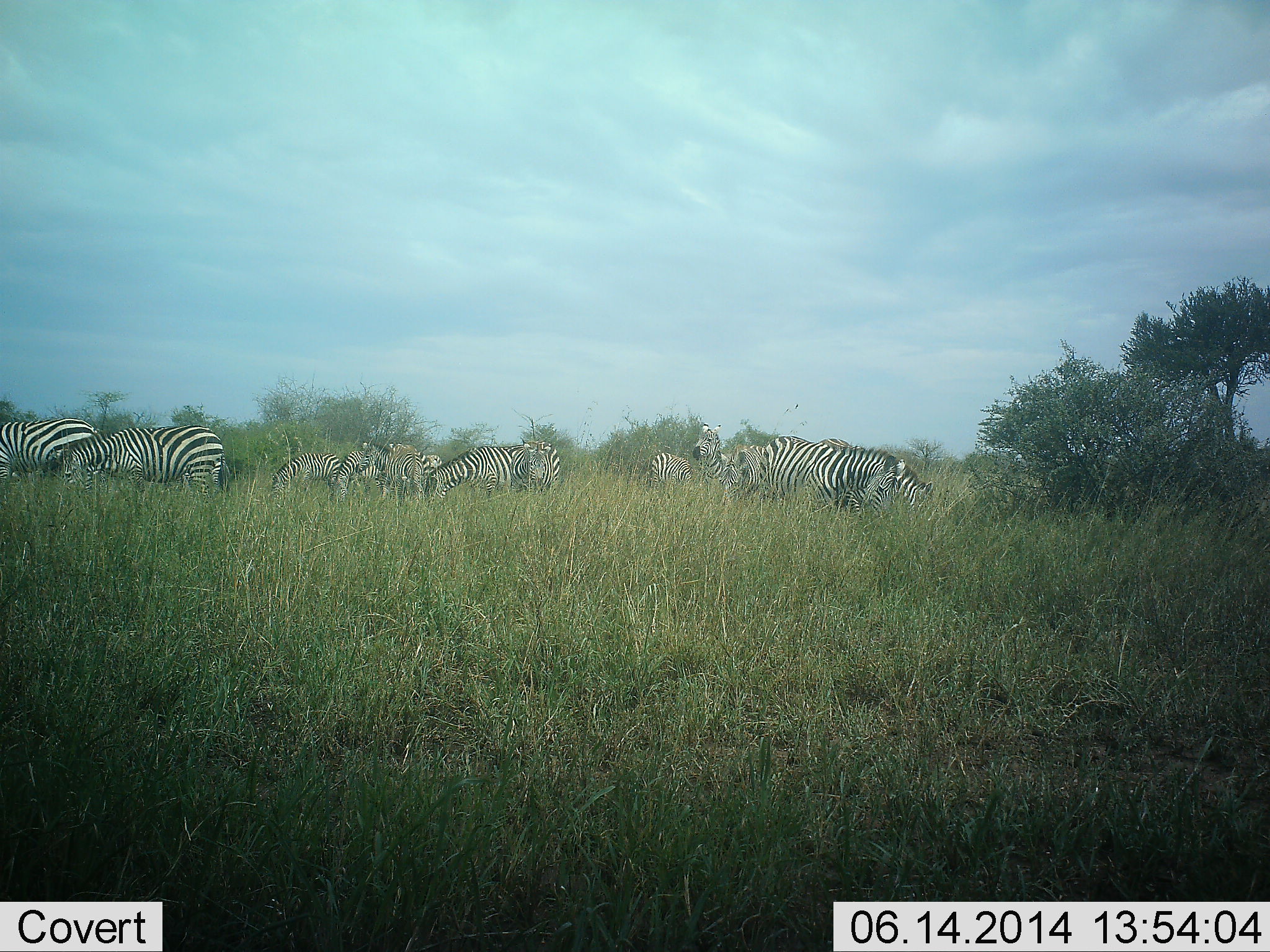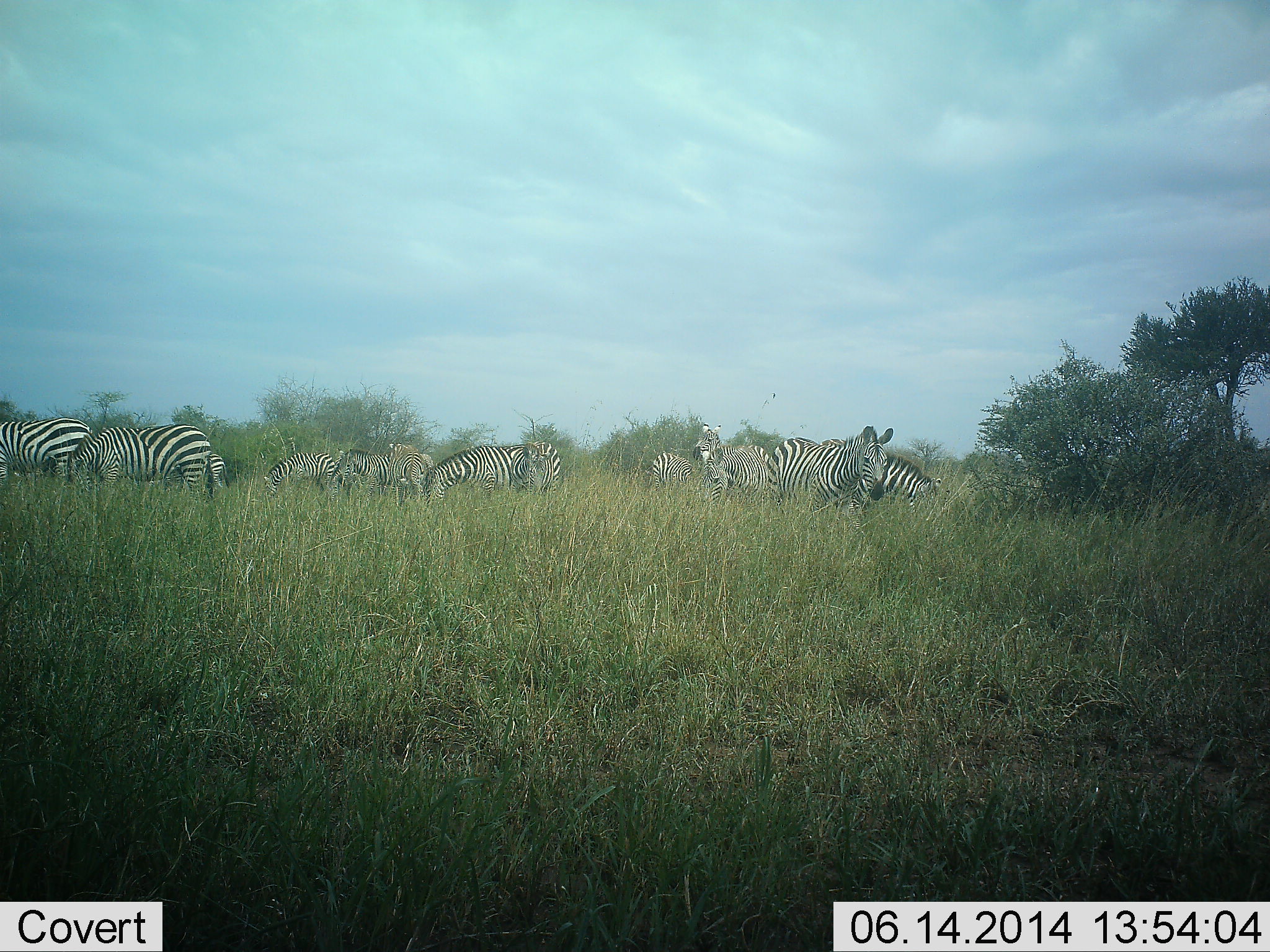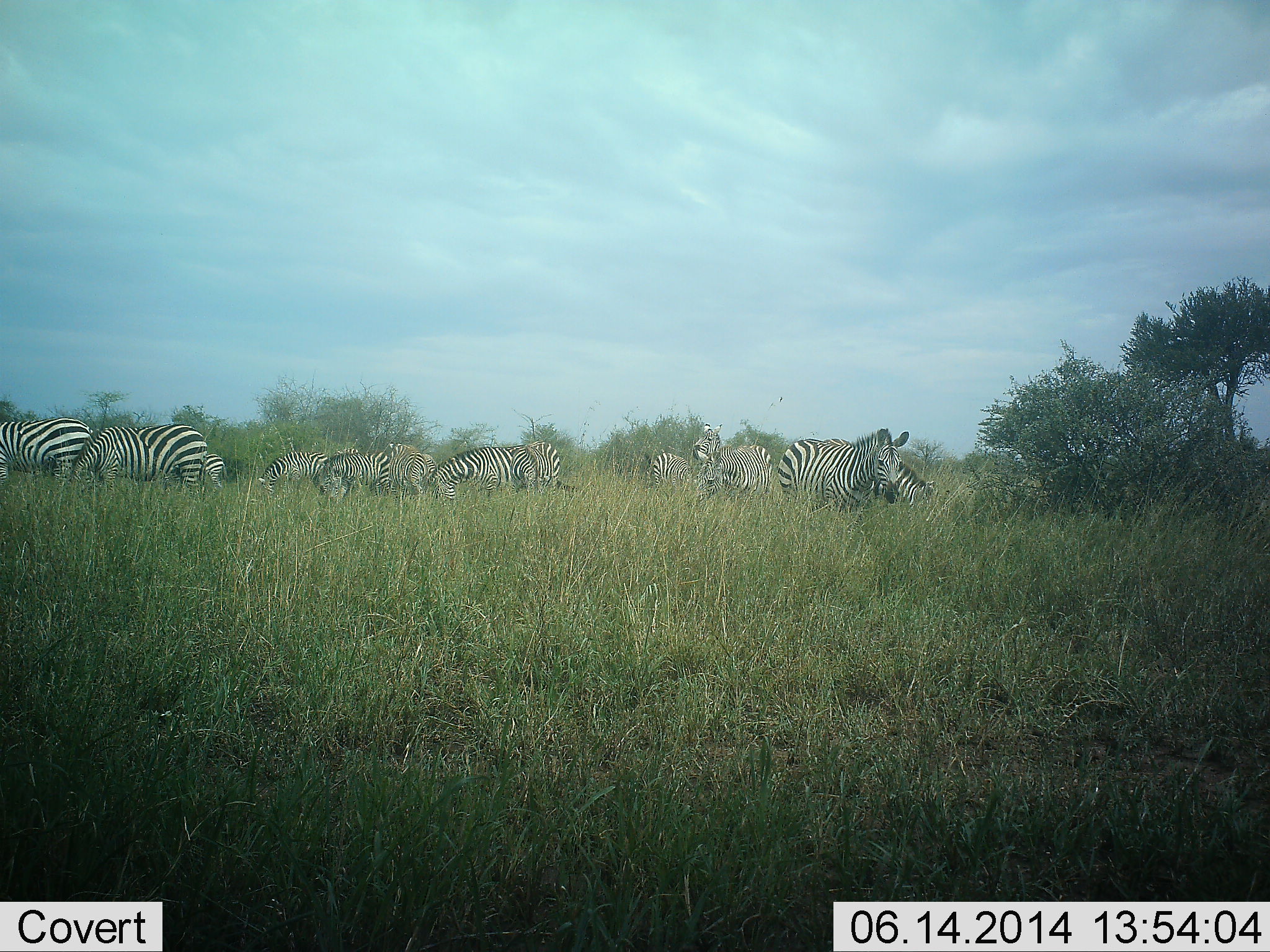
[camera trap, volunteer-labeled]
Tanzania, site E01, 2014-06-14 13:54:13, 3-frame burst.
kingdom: Animalia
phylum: Chordata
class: Mammalia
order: Perissodactyla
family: Equidae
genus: Equus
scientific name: Equus quagga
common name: plains zebra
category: zebra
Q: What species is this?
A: Zebra (plains zebra) (Equus quagga).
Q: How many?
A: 11-50.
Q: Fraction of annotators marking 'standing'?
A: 40%.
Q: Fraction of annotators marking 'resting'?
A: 0%.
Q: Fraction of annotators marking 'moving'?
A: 10%.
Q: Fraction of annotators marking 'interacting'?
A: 0%.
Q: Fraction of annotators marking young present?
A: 10%.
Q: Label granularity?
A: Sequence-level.